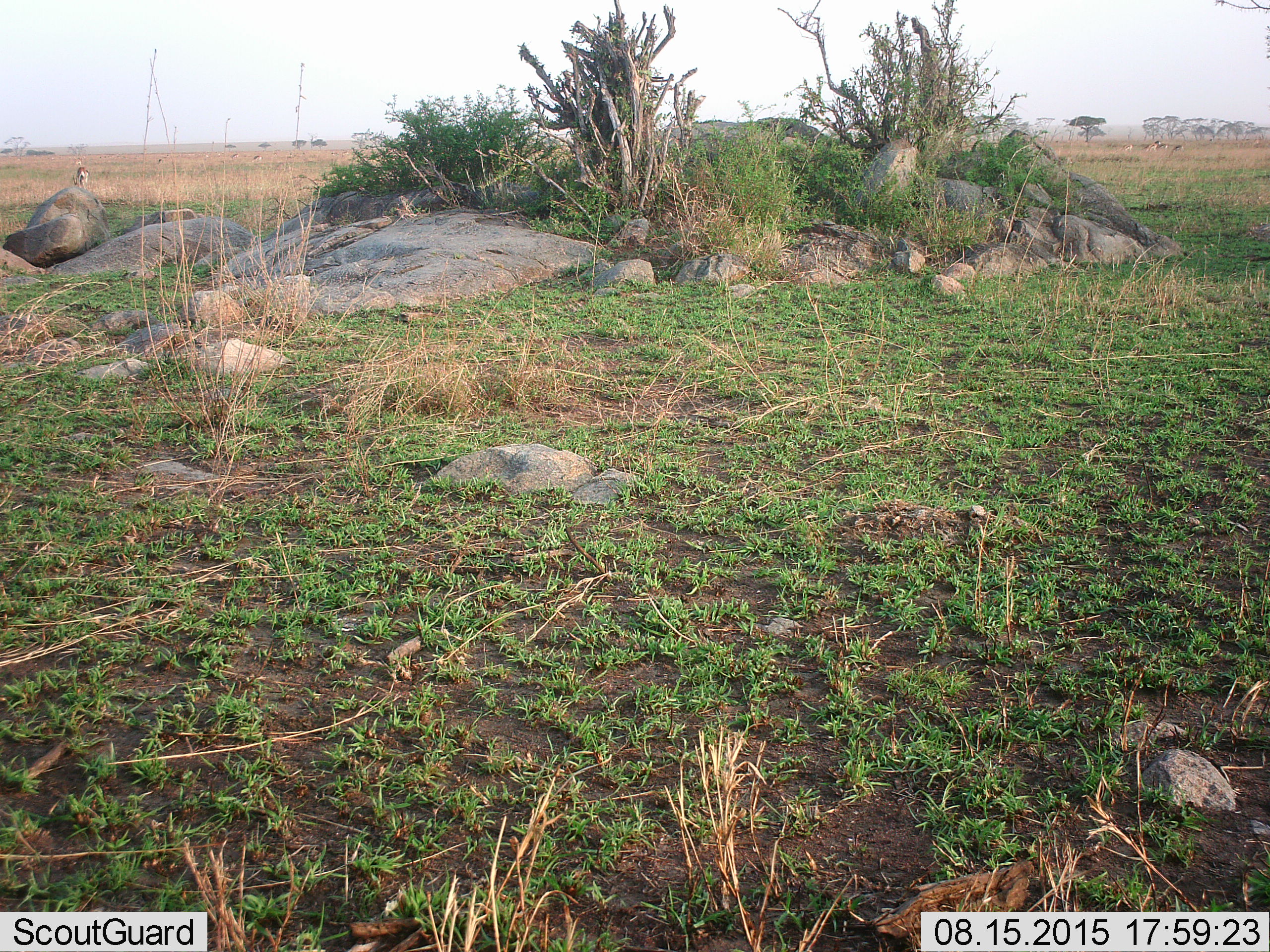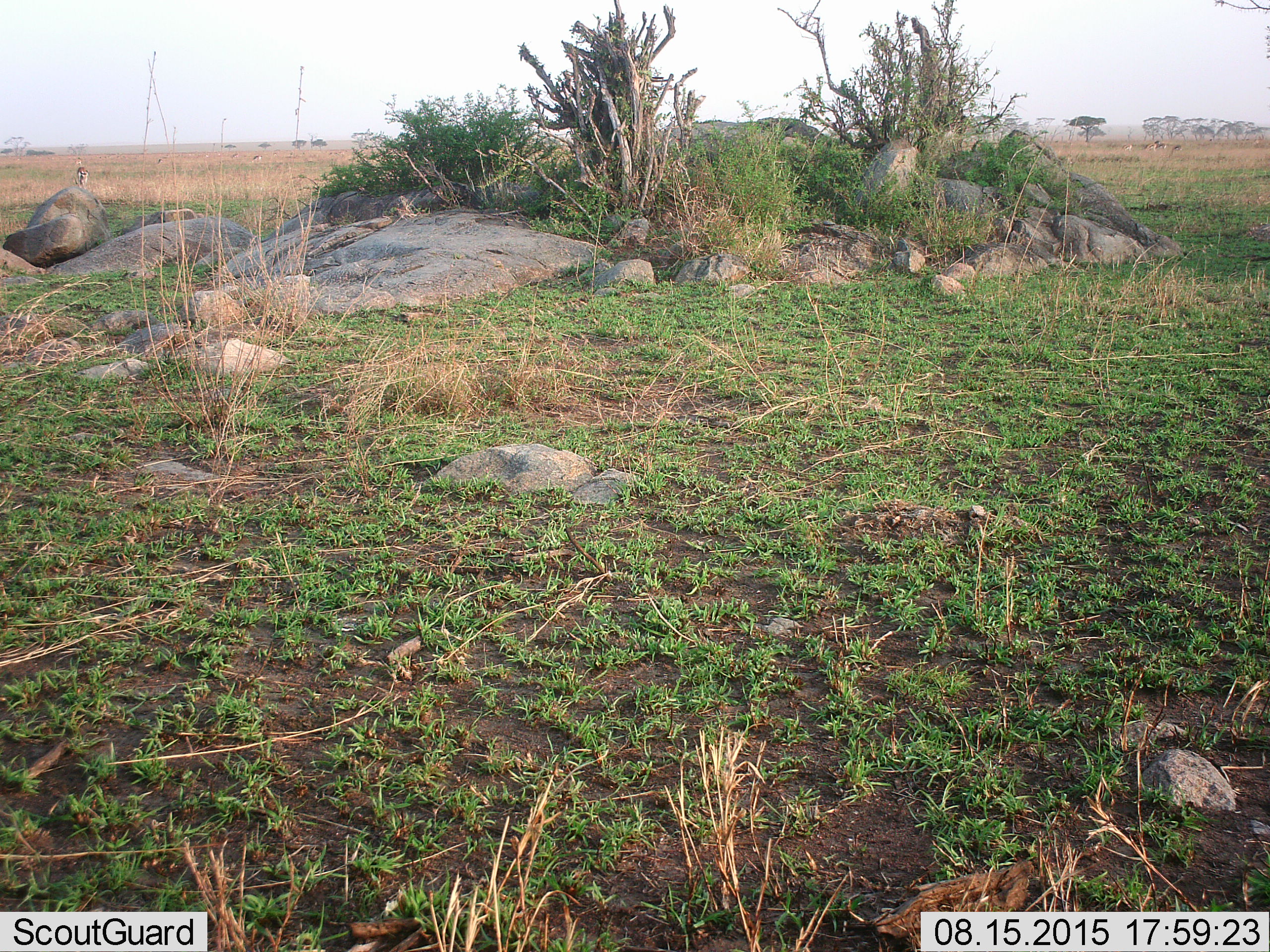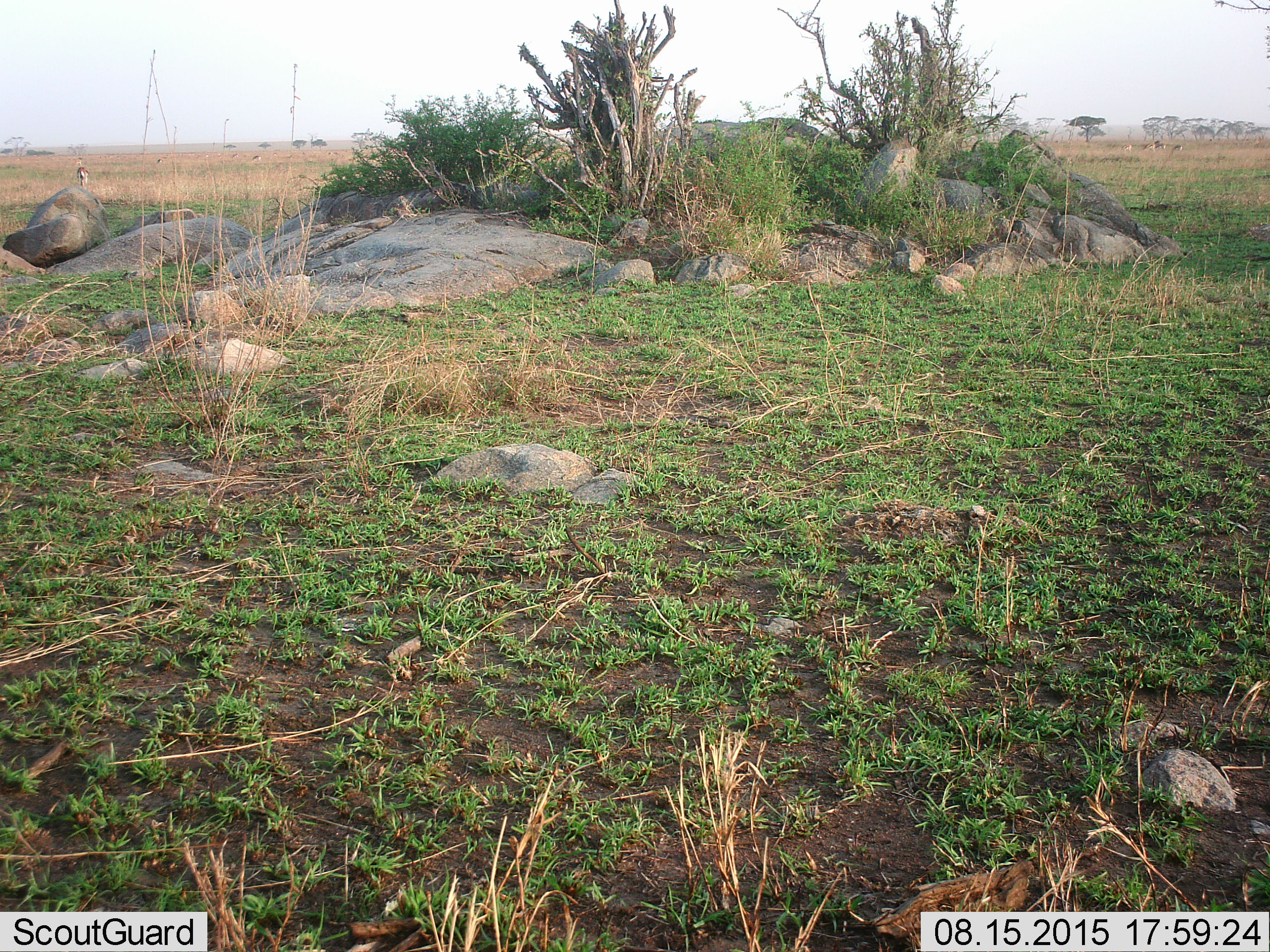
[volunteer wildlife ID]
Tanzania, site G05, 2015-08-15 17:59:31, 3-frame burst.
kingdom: Animalia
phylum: Chordata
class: Mammalia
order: Artiodactyla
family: Bovidae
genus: Eudorcas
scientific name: Eudorcas thomsonii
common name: thomson's gazelle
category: gazellethomsons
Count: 11-50.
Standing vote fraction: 42%.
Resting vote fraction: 0%.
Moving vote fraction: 8%.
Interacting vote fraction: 0%.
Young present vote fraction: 0%.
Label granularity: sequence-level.